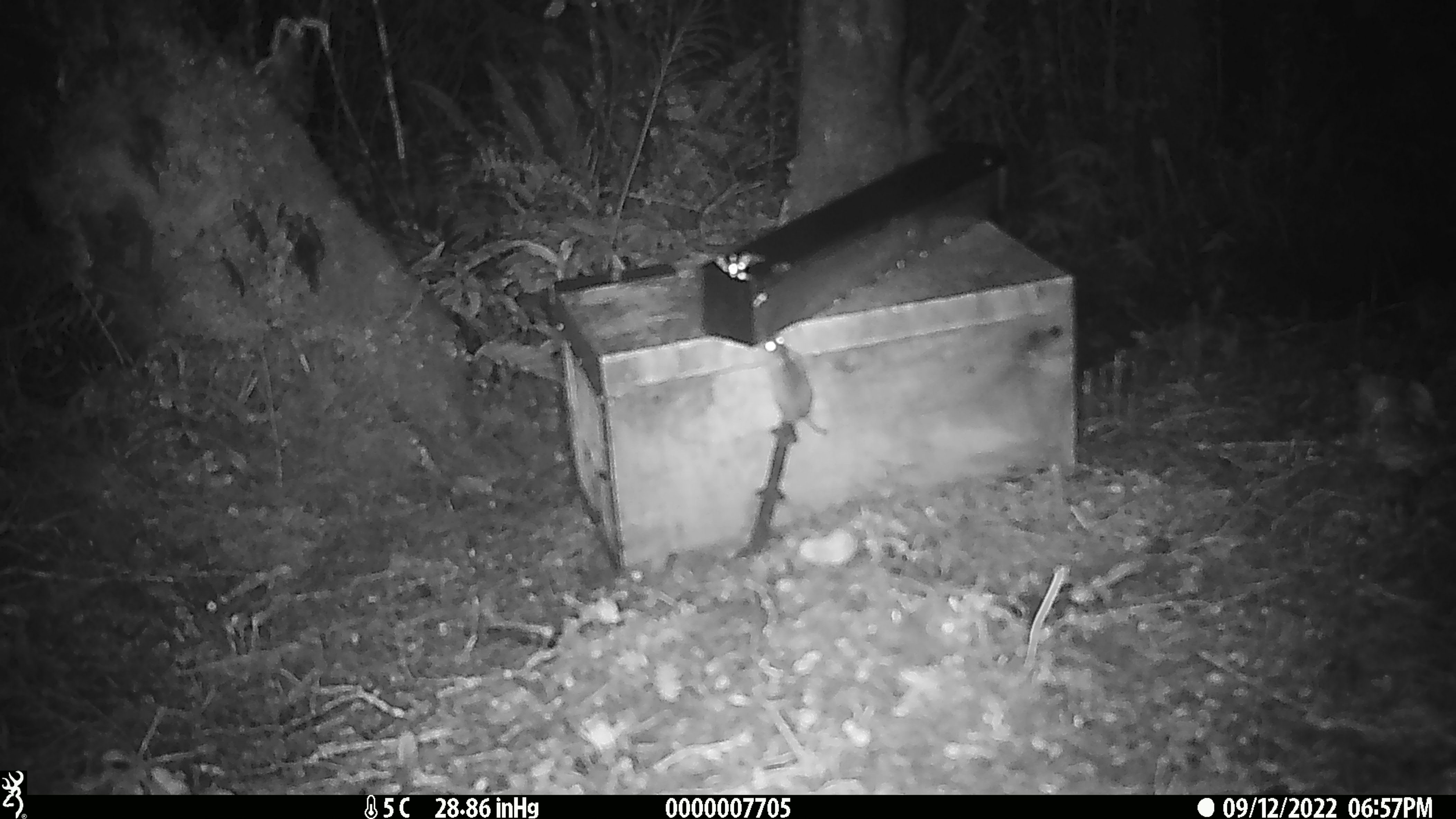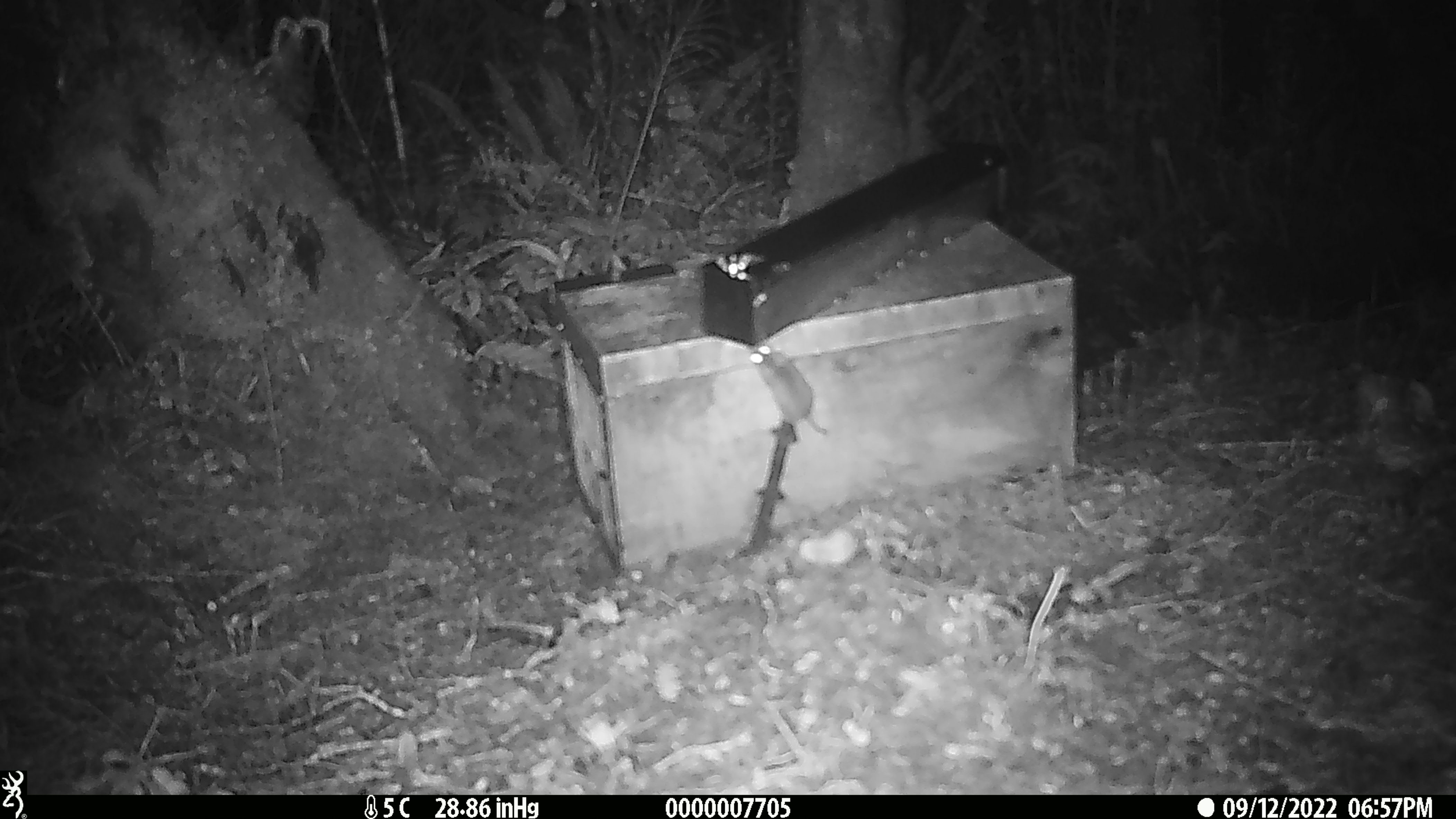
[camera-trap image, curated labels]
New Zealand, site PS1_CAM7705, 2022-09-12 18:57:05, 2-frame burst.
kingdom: Animalia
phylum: Chordata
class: Mammalia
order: Rodentia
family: Muridae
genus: Mus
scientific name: Mus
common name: mouse